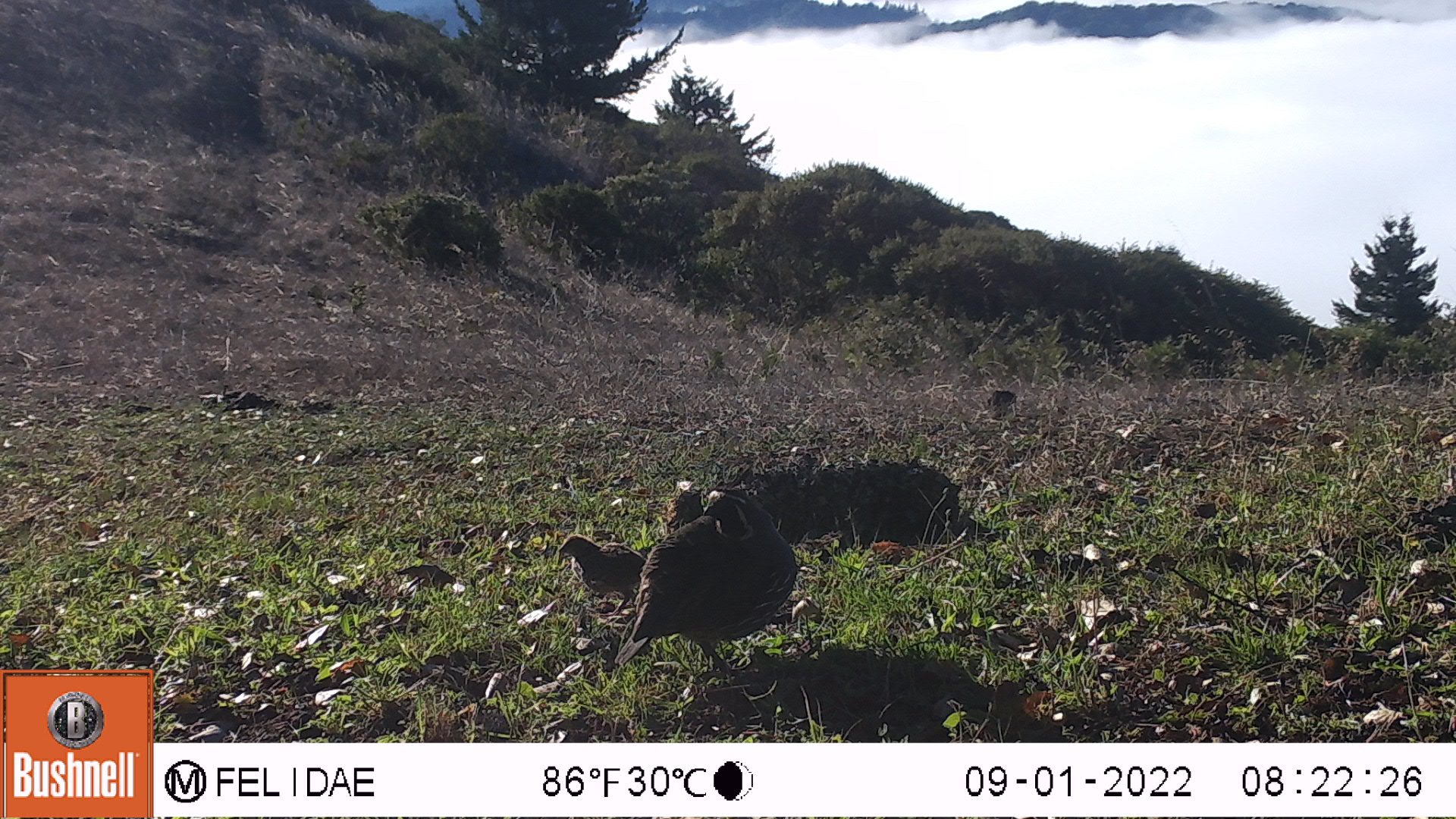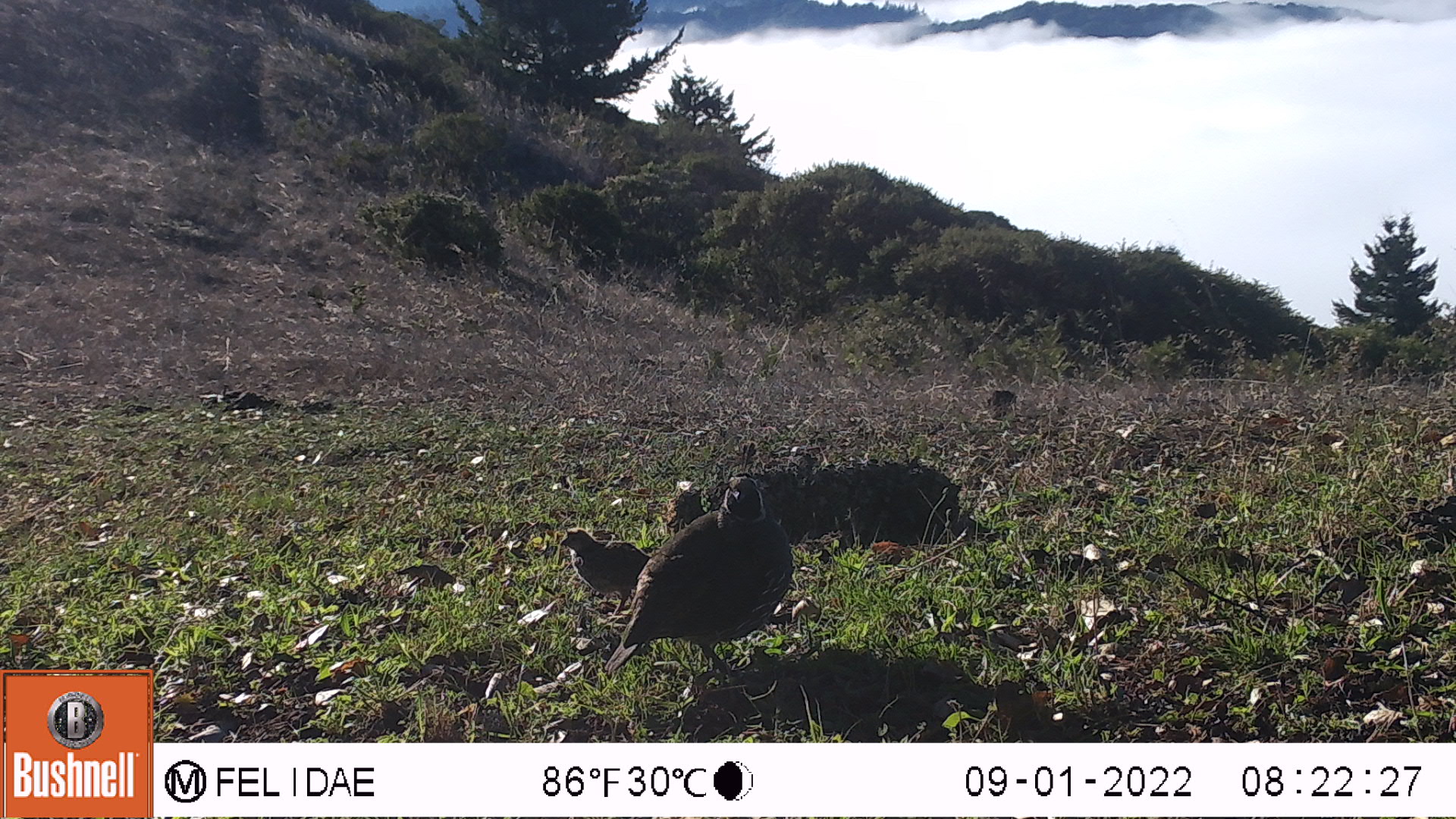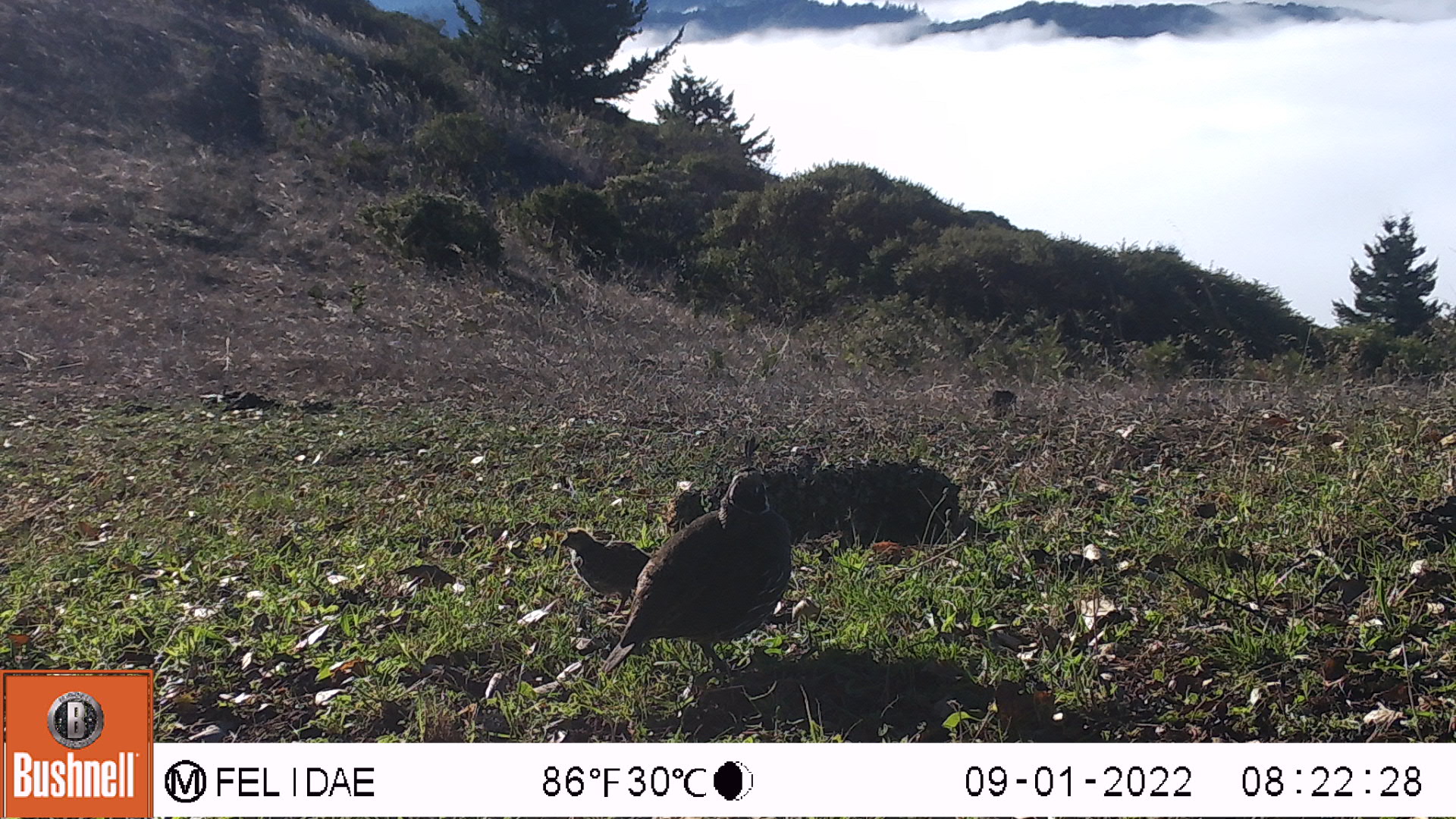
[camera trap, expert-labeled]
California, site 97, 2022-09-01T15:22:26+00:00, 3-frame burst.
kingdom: Animalia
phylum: Chordata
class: Aves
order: Galliformes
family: Odontophoridae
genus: Callipepla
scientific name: Callipepla californica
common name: california quail